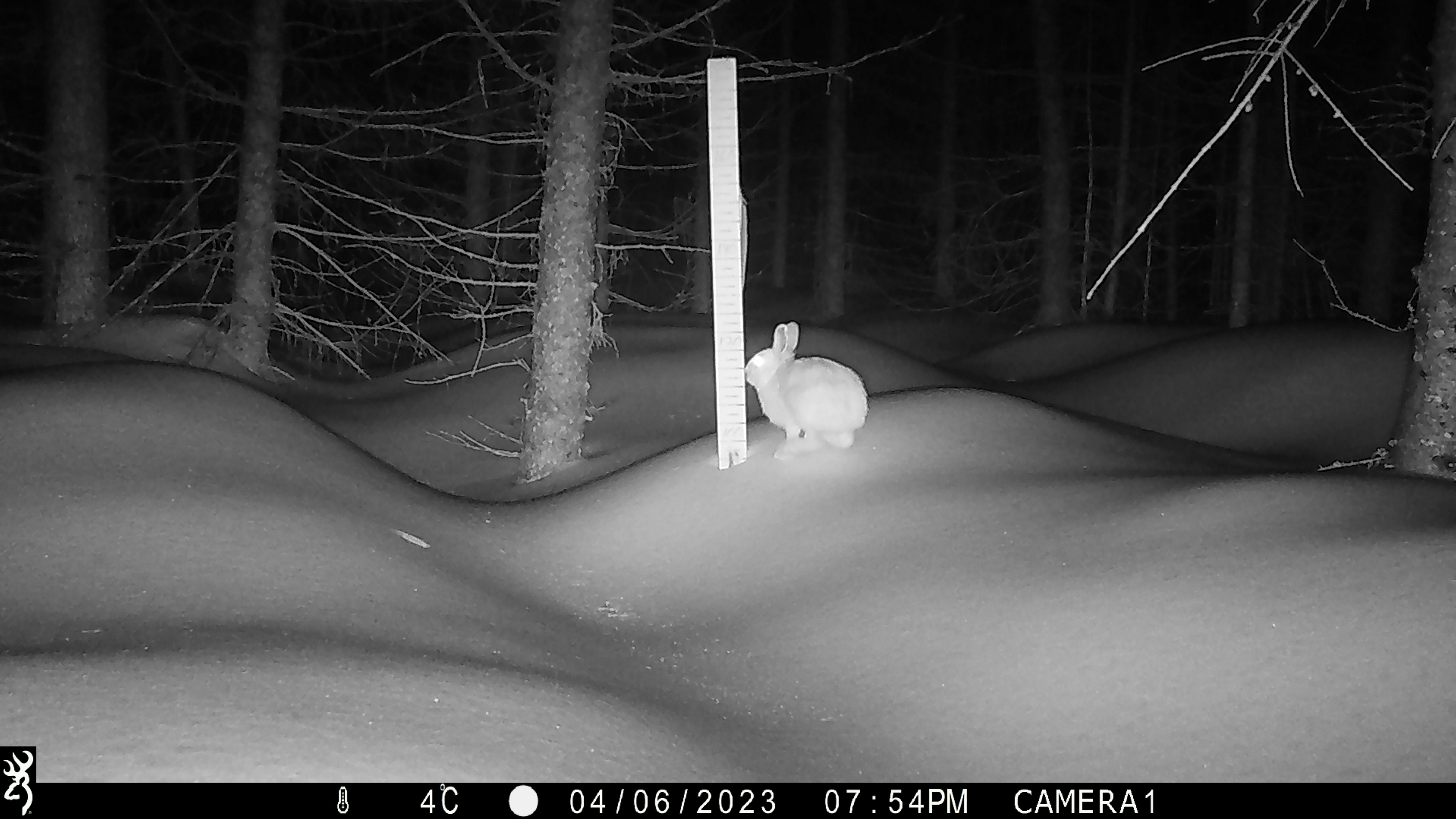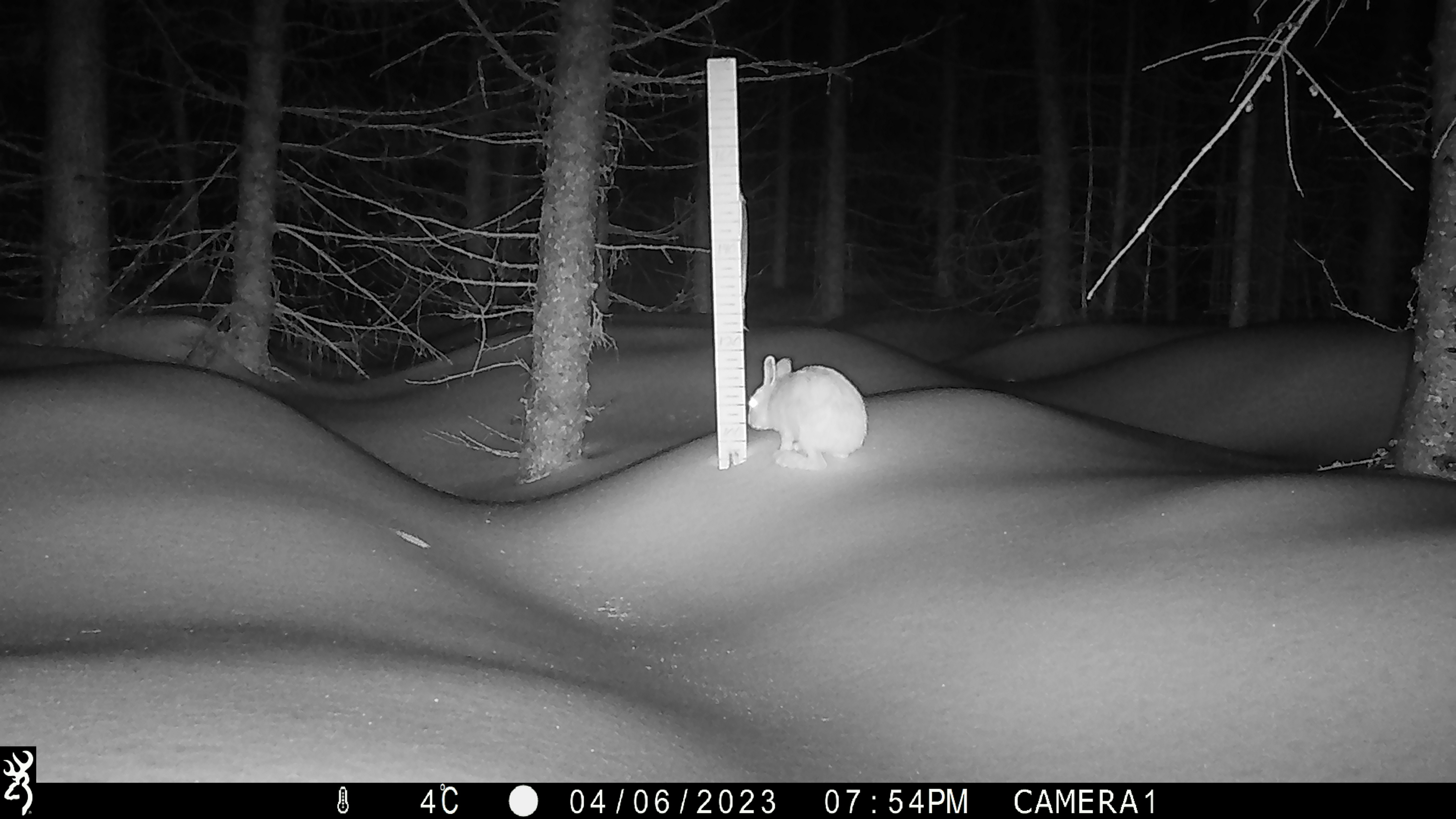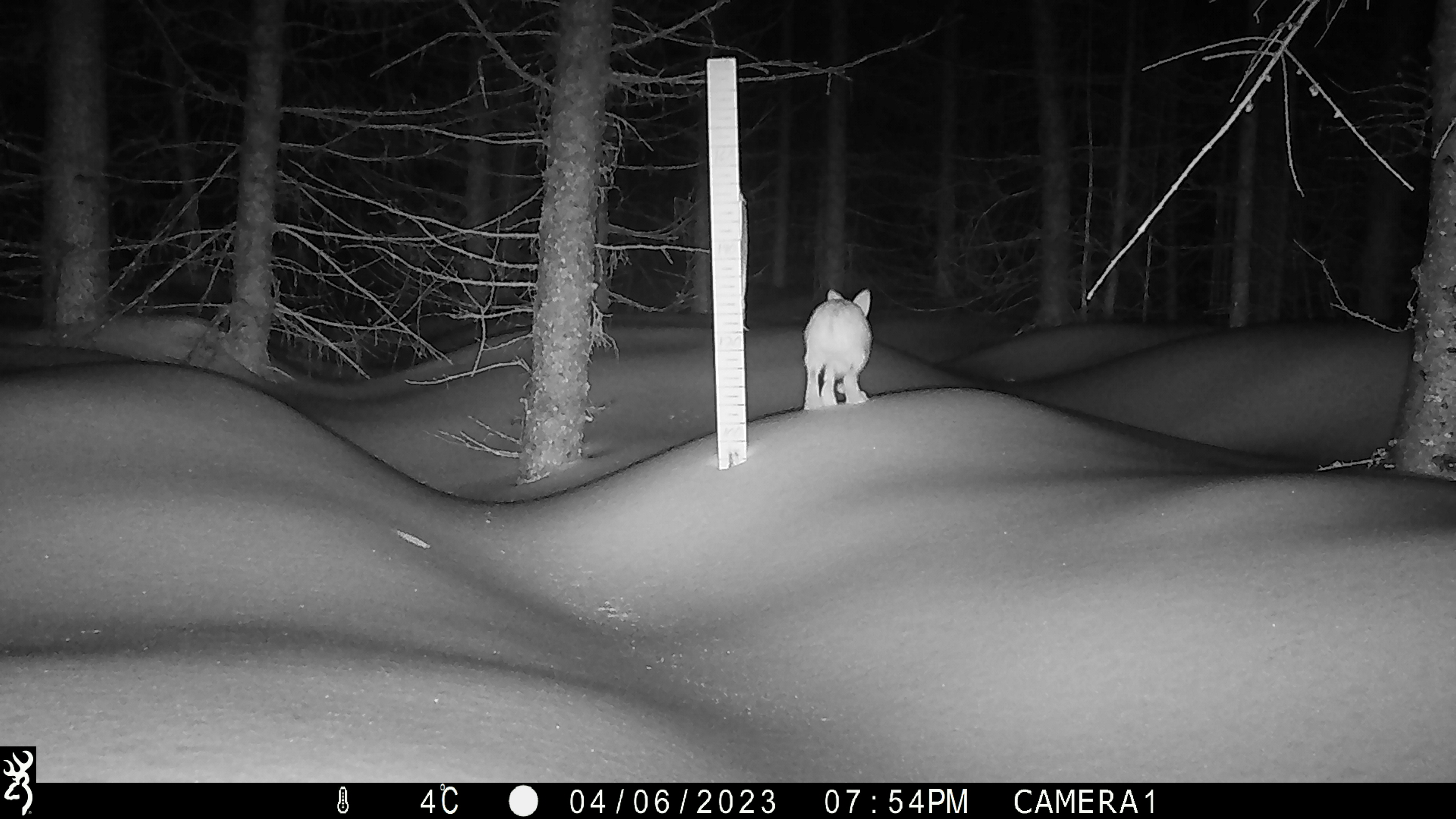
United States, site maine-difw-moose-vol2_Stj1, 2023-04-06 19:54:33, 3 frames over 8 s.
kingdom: Animalia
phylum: Chordata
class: Mammalia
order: Lagomorpha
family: Leporidae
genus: Lepus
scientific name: Lepus americanus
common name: snowshoe hare